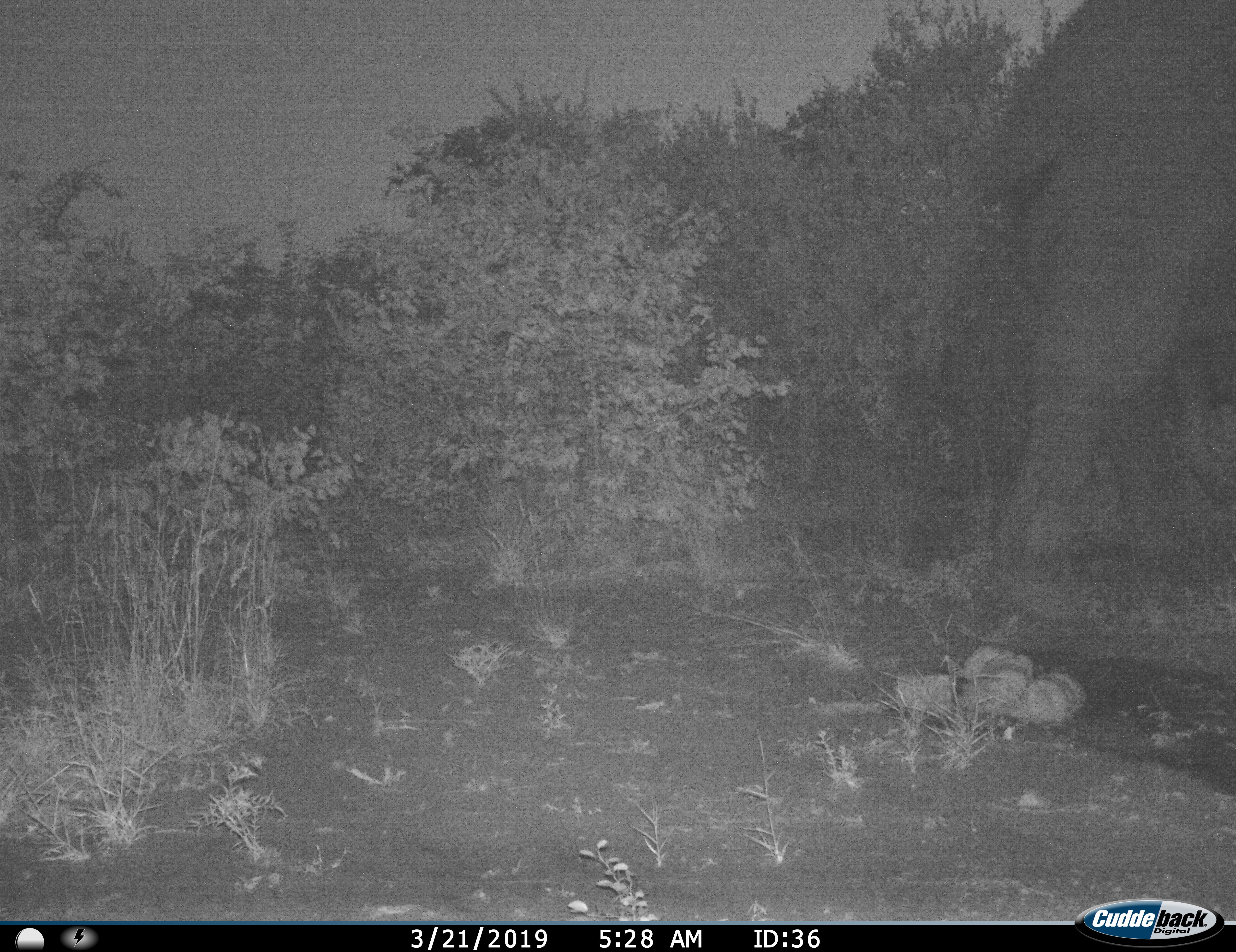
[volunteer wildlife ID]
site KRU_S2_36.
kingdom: Animalia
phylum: Chordata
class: Mammalia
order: Proboscidea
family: Elephantidae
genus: Loxodonta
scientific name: Loxodonta africana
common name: african bush elephant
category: elephant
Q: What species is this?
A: Elephant (african bush elephant) (Loxodonta africana).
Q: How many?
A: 1.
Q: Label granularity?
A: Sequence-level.